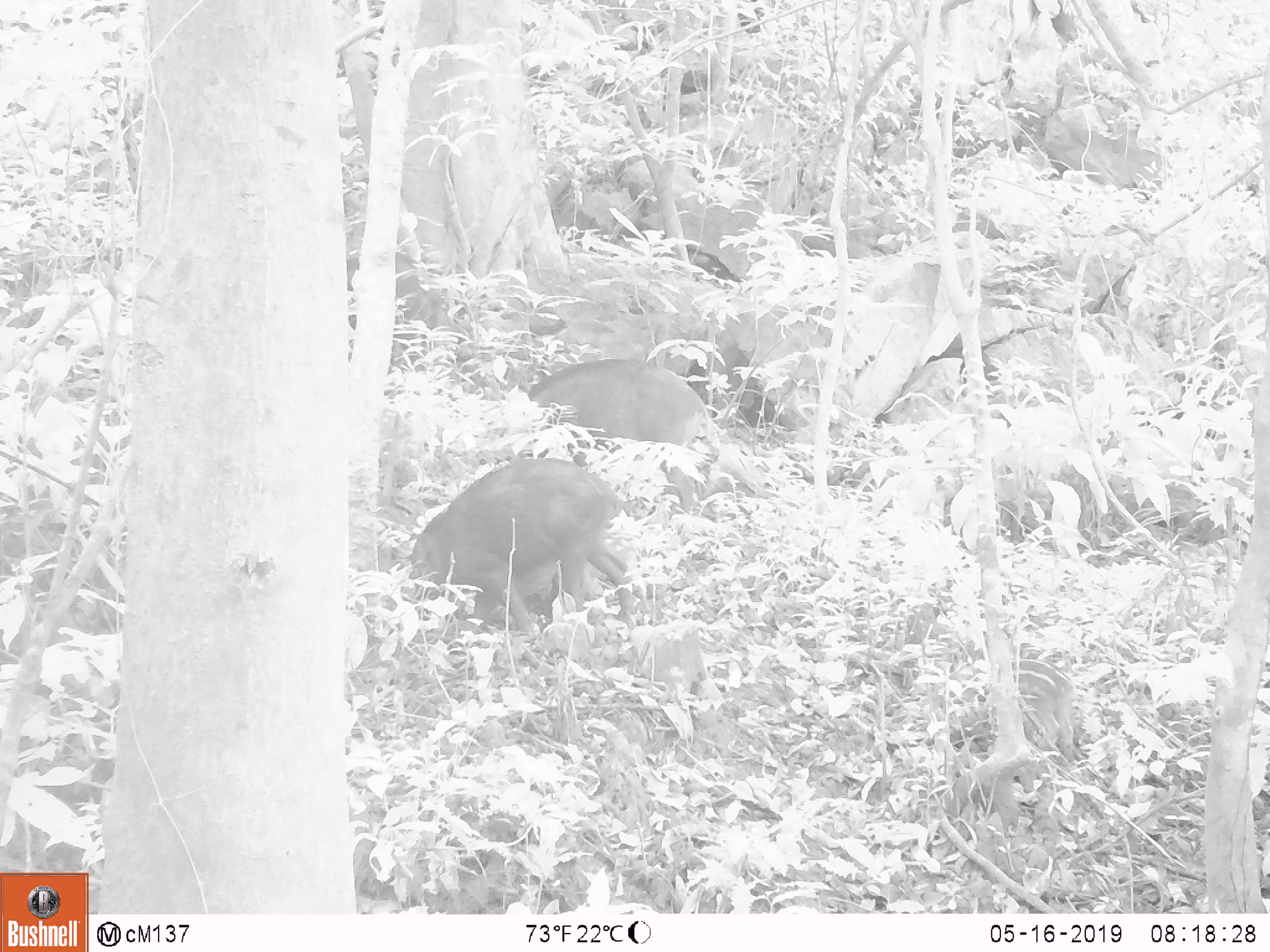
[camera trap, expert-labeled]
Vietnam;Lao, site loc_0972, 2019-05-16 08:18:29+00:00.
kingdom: Animalia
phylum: Chordata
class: Mammalia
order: Artiodactyla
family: Suidae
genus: Sus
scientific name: Sus scrofa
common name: eurasian wild pig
Eurasian wild pig (Sus scrofa). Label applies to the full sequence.